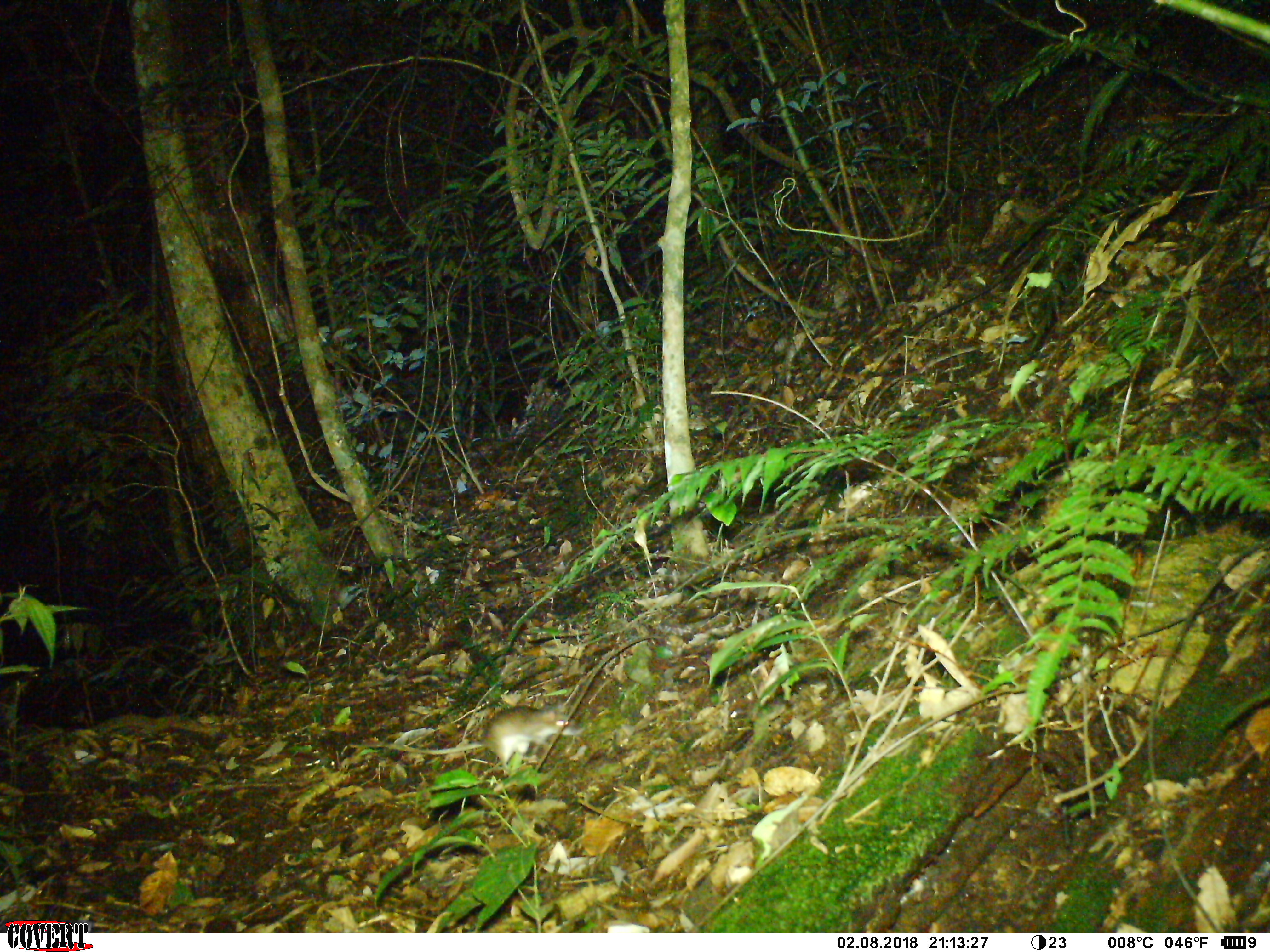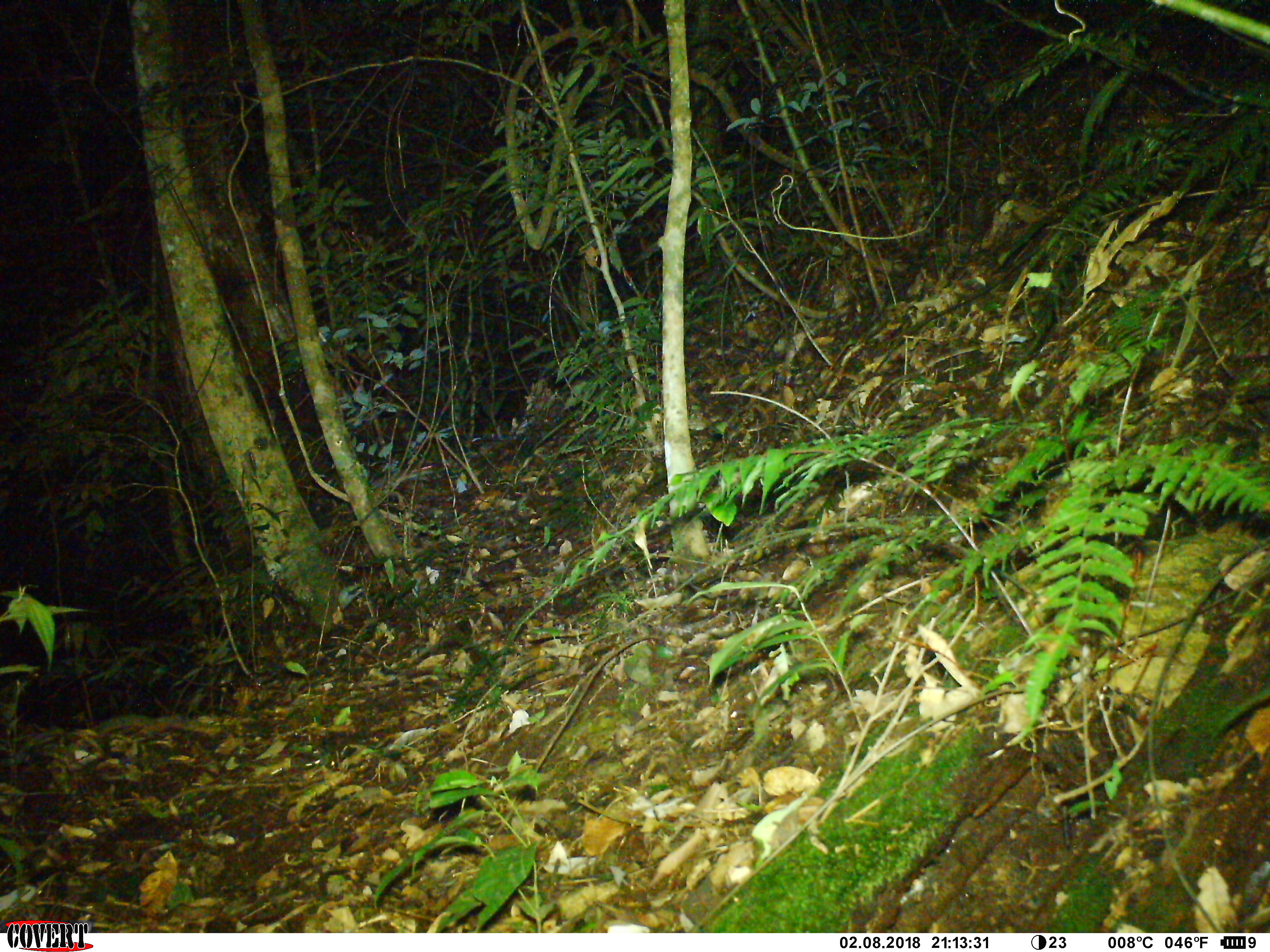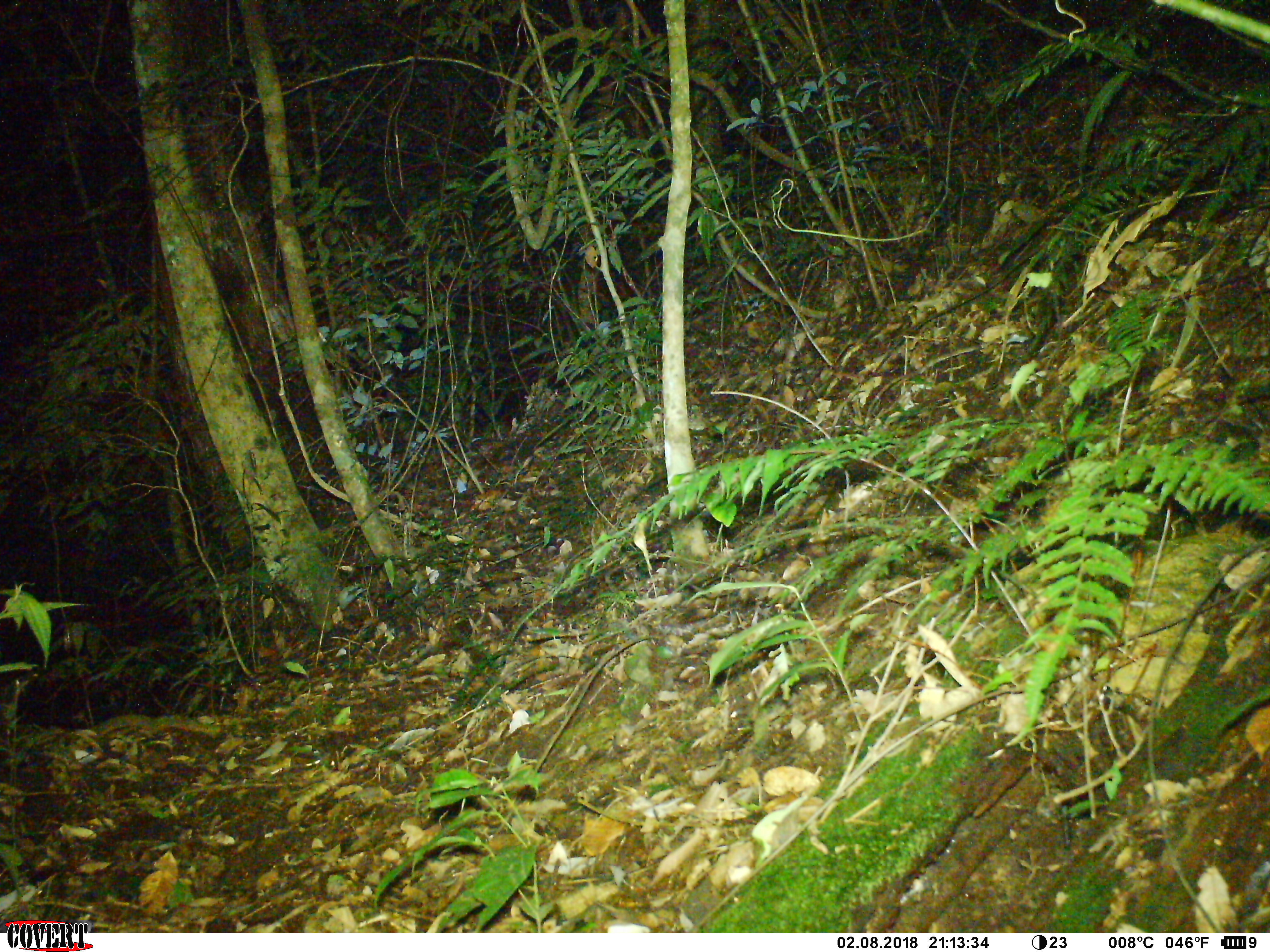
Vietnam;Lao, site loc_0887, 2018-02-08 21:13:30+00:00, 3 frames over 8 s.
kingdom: Animalia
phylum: Chordata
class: Mammalia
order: Rodentia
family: Muridae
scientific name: Muridae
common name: old-world mice and rats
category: unidentified murid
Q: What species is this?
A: Unidentified murid (old-world mice and rats) (Muridae).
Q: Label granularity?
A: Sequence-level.